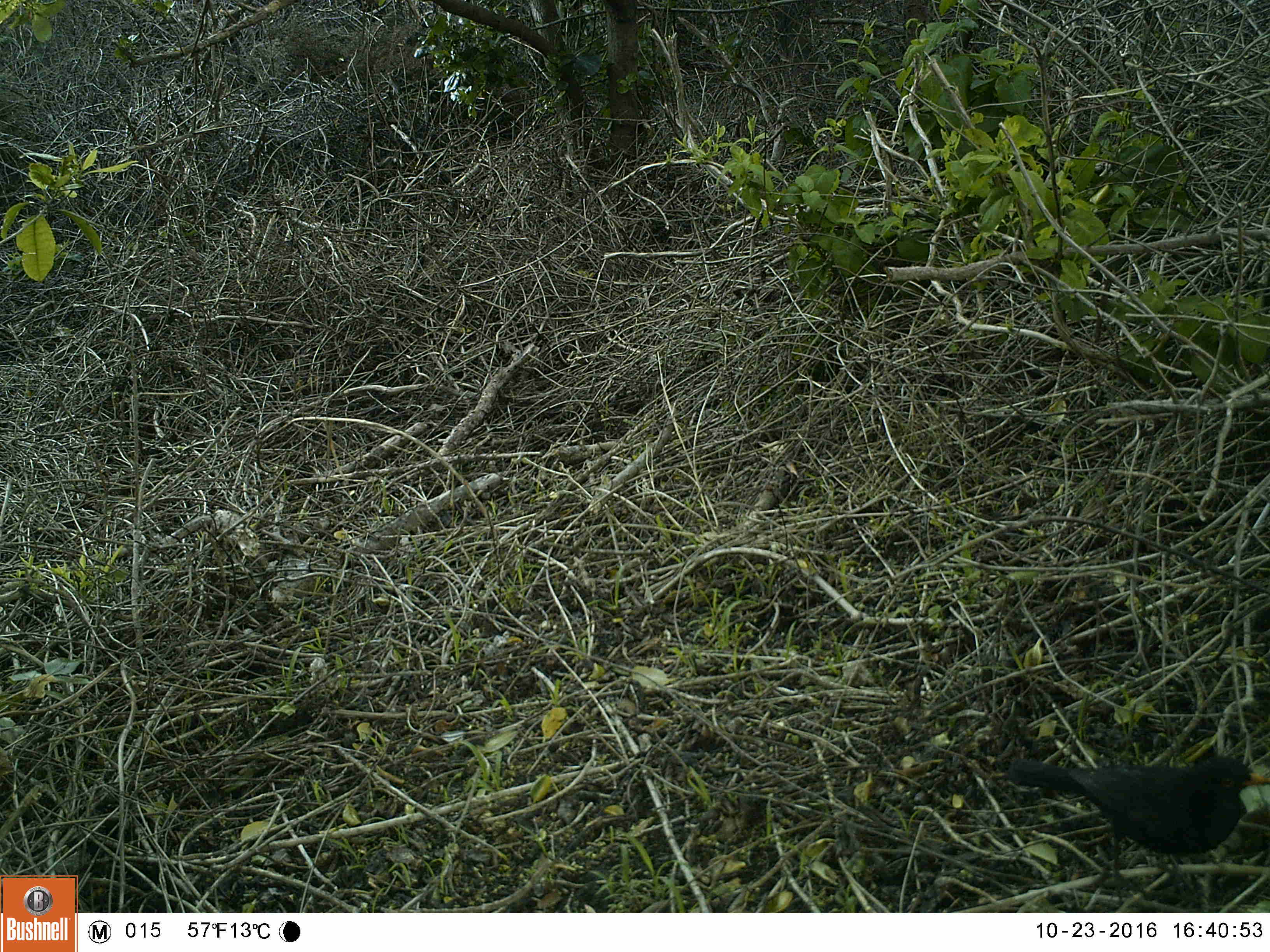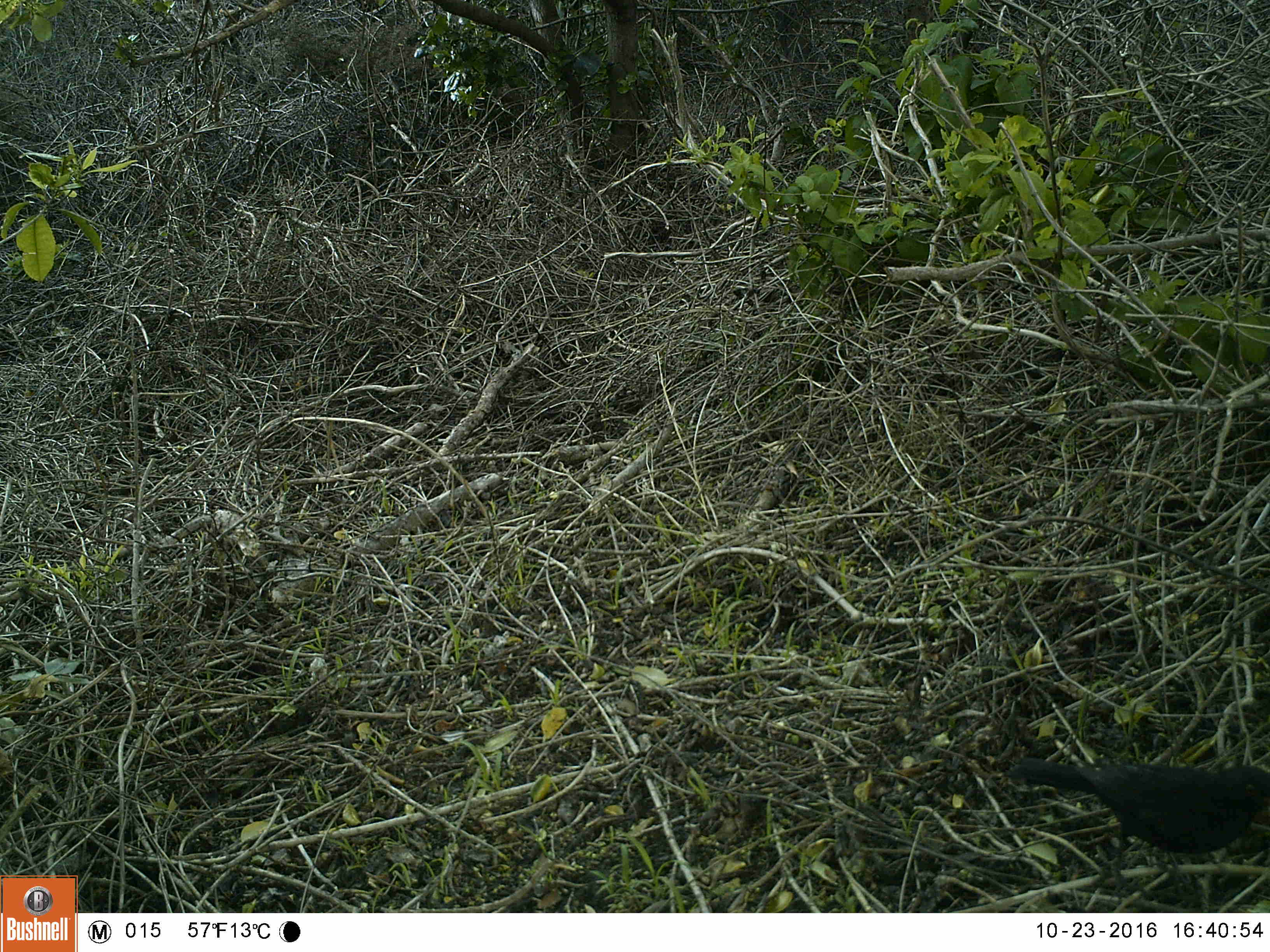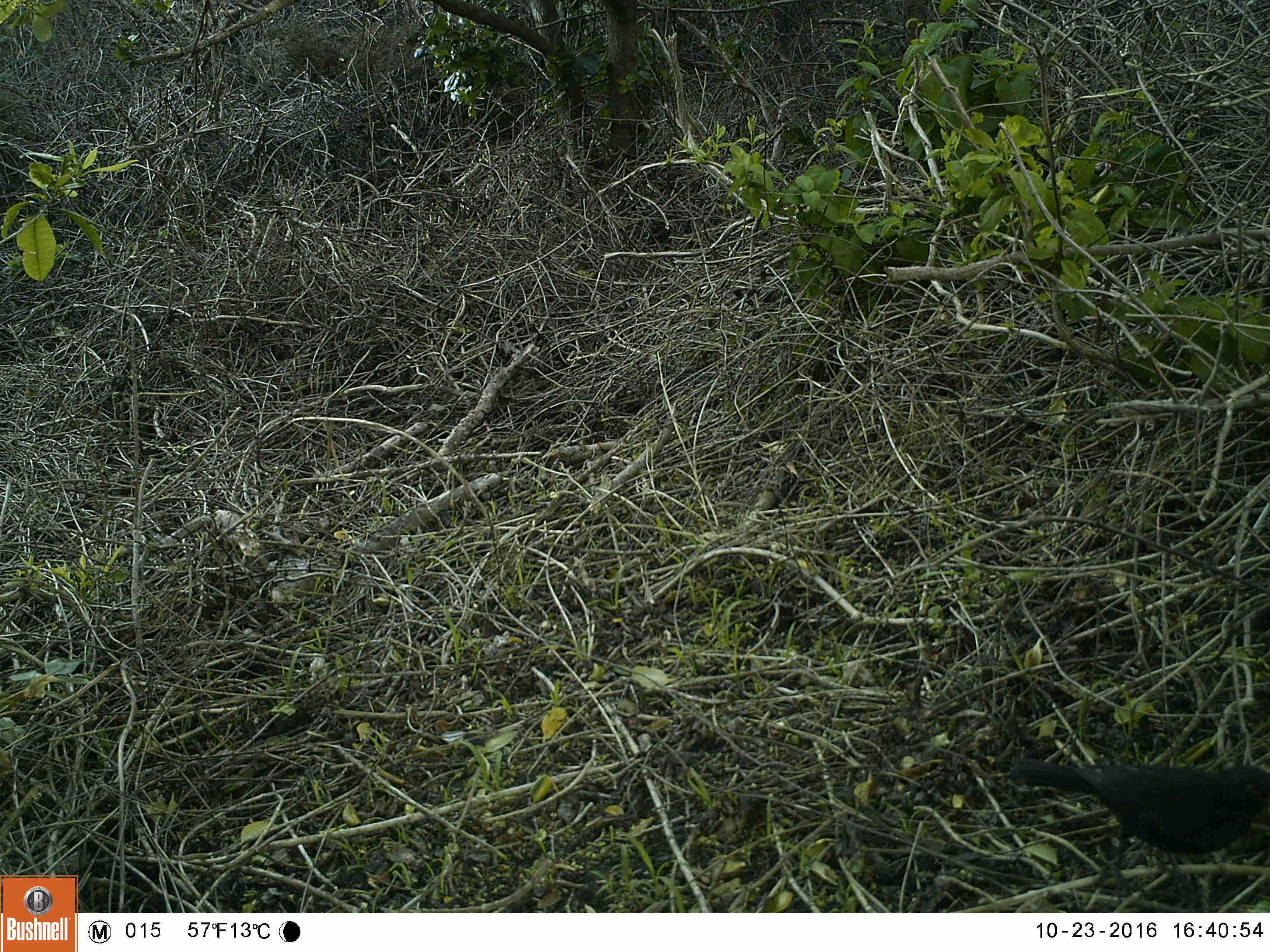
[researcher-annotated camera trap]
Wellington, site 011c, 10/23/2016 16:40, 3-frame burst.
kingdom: Animalia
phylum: Chordata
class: Aves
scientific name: Aves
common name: bird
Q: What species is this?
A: Bird (Aves).